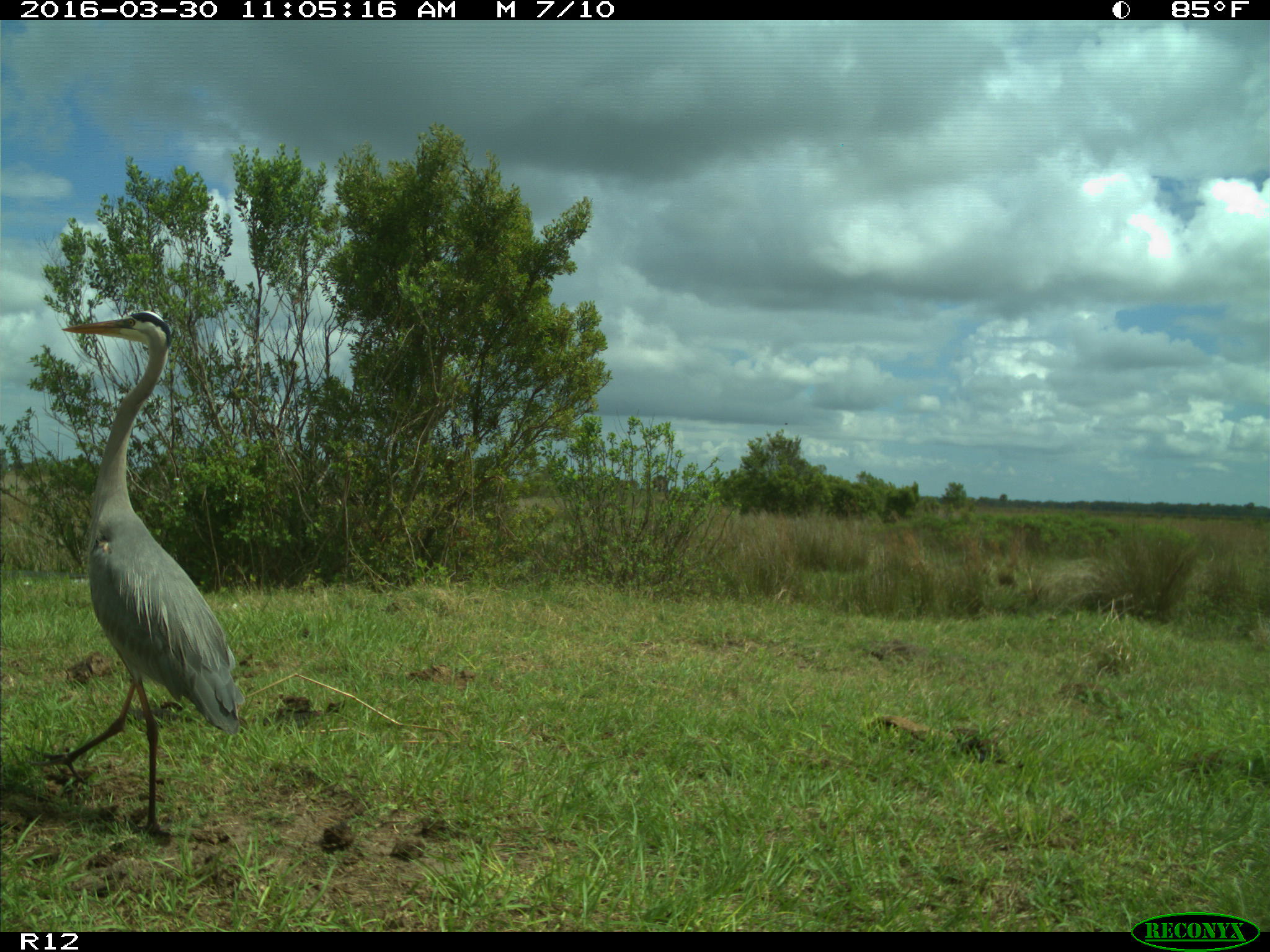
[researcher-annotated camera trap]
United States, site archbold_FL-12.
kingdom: Animalia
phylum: Chordata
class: Aves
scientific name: Aves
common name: birds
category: unidentified bird